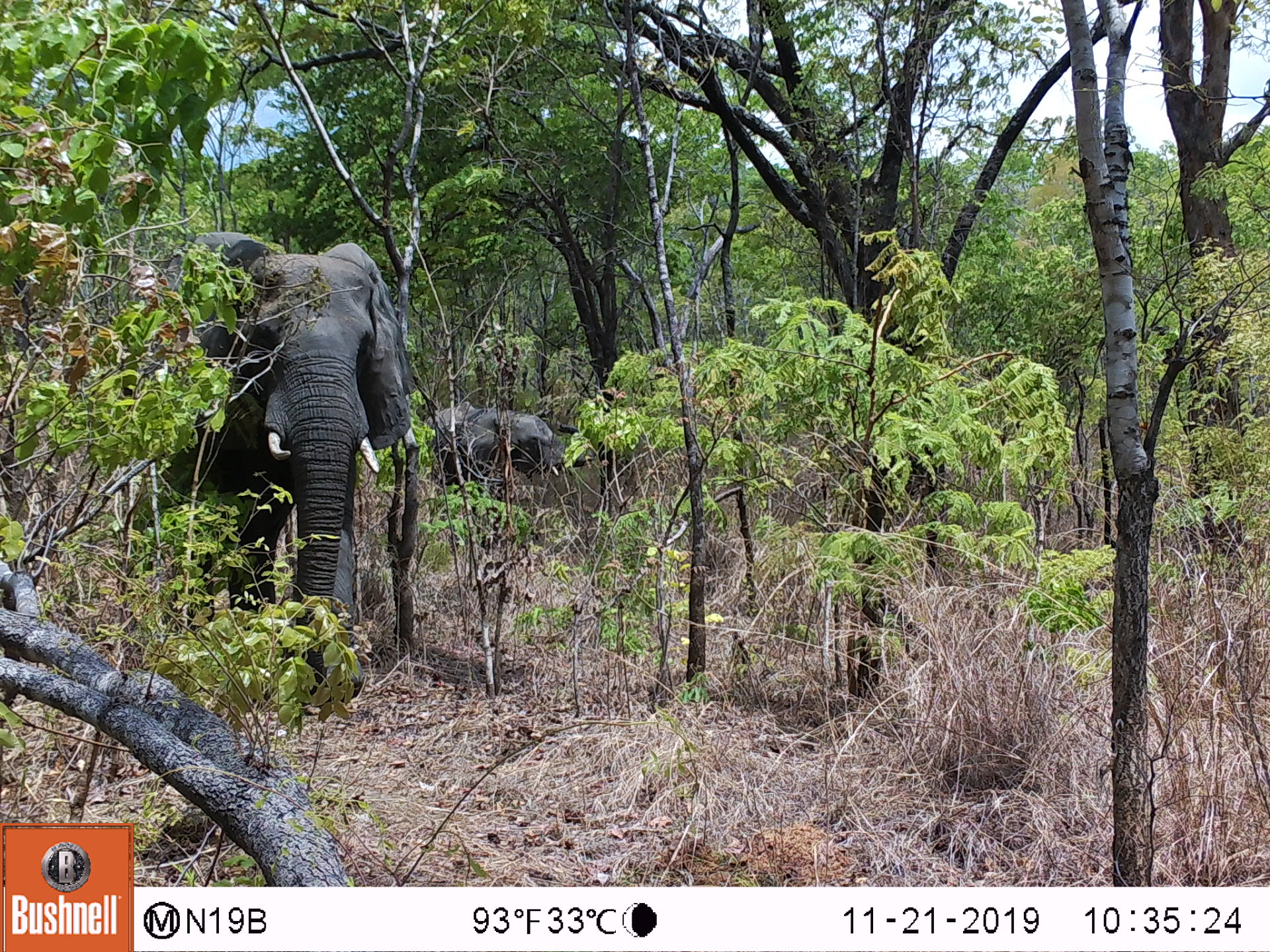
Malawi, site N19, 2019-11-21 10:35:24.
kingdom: Animalia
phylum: Chordata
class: Mammalia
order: Proboscidea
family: Elephantidae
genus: Loxodonta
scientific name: Loxodonta africana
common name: african savanna elephant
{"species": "african savanna elephant (Loxodonta africana)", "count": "2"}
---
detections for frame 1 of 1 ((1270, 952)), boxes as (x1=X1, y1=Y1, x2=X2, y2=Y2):
african savanna elephant: (x1=143, y1=225, x2=406, y2=675); (x1=427, y1=402, x2=560, y2=496)